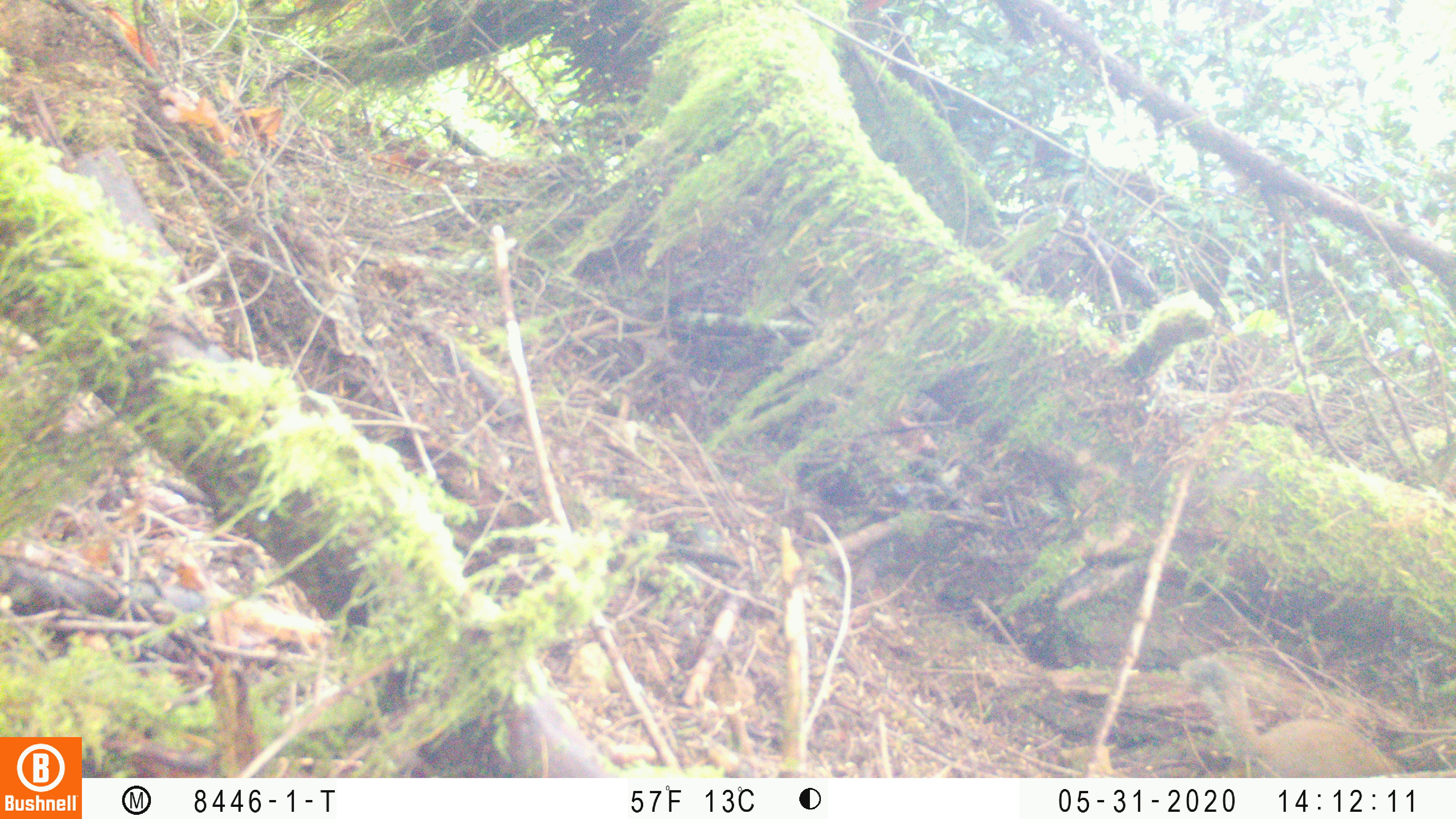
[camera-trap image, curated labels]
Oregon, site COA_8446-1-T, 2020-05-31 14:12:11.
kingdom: Animalia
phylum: Chordata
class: Mammalia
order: Rodentia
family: Sciuridae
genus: Tamiasciurus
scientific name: Tamiasciurus douglasii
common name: douglas squirrel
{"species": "douglas squirrel (Tamiasciurus douglasii)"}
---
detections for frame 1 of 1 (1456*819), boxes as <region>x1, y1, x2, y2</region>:
douglas squirrel: <region>1188, 662, 1396, 774</region>